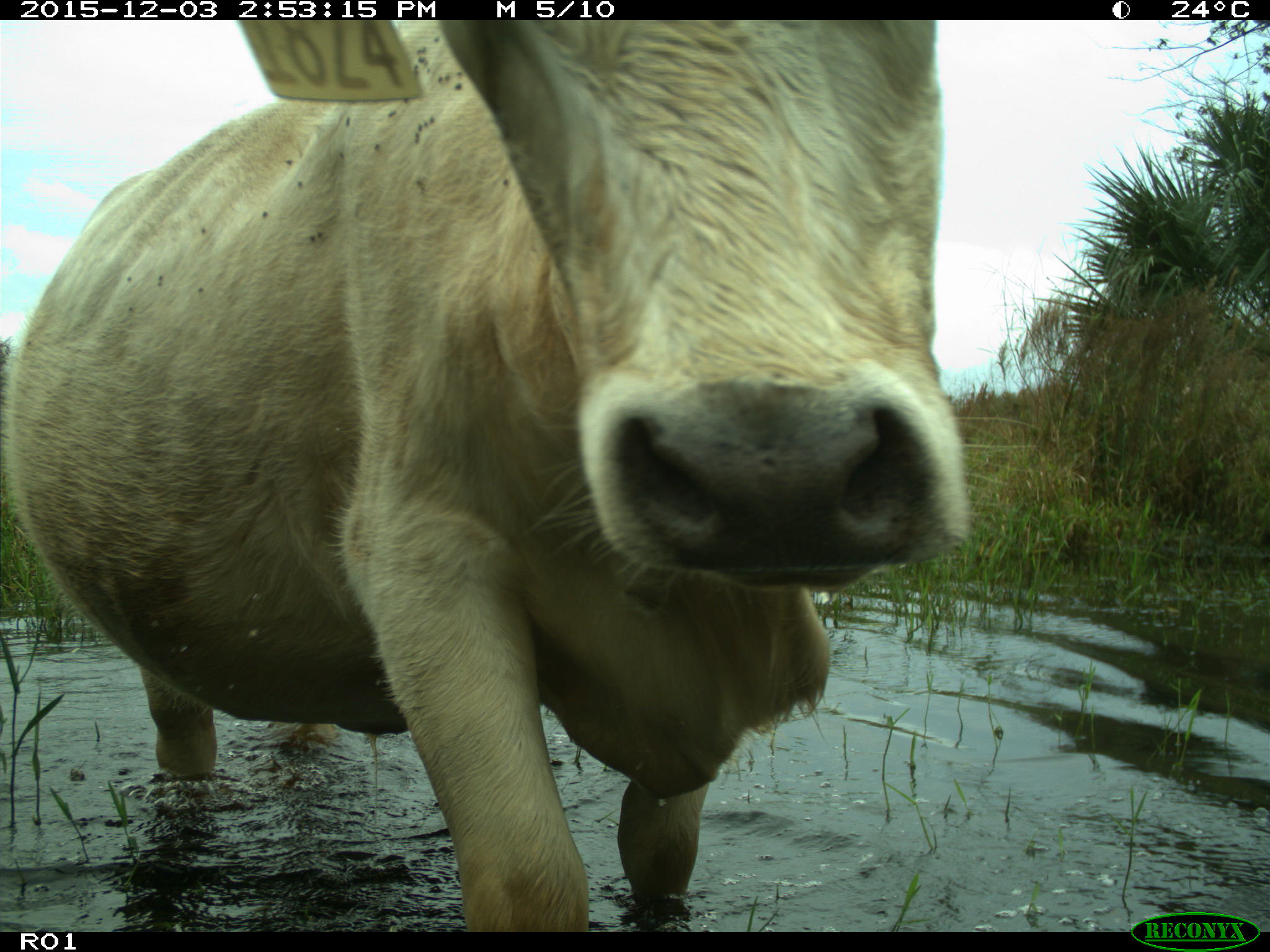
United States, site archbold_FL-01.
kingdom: Animalia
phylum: Chordata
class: Mammalia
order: Artiodactyla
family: Bovidae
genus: Bos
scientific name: Bos taurus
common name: domestic cow